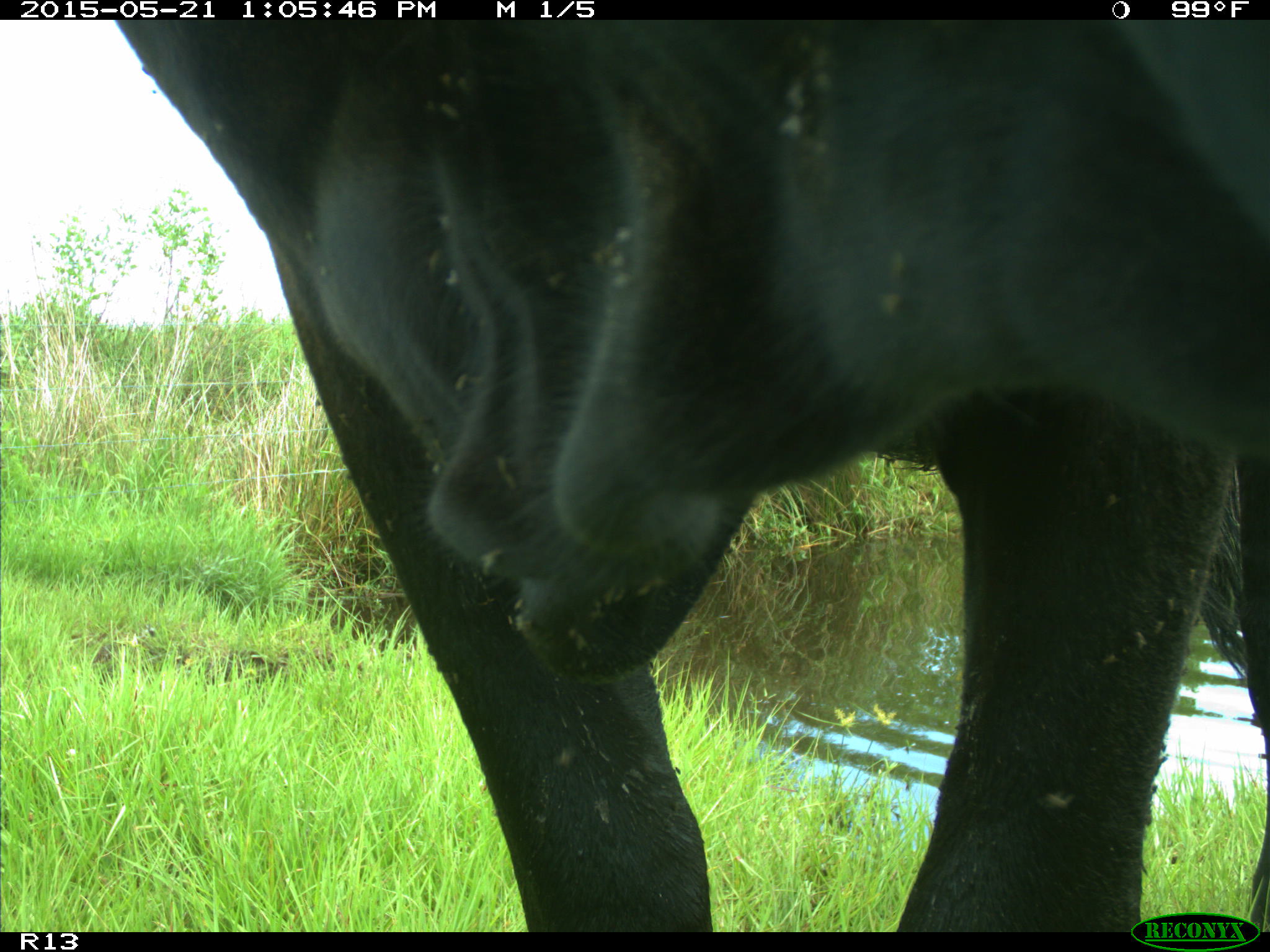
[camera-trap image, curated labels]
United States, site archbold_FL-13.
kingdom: Animalia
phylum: Chordata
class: Mammalia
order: Artiodactyla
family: Bovidae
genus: Bos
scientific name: Bos taurus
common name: domestic cow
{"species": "Bos taurus (domestic cow)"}